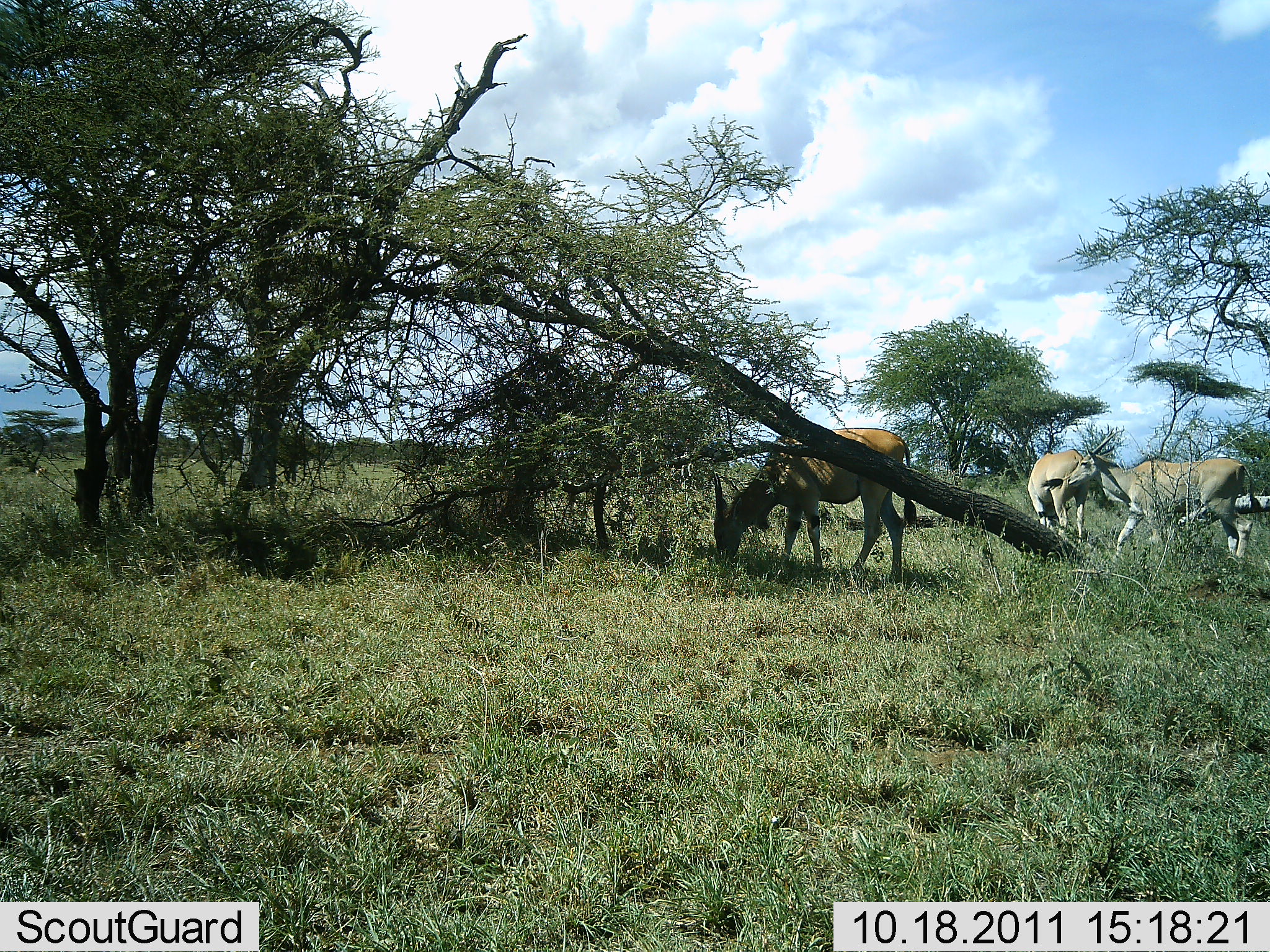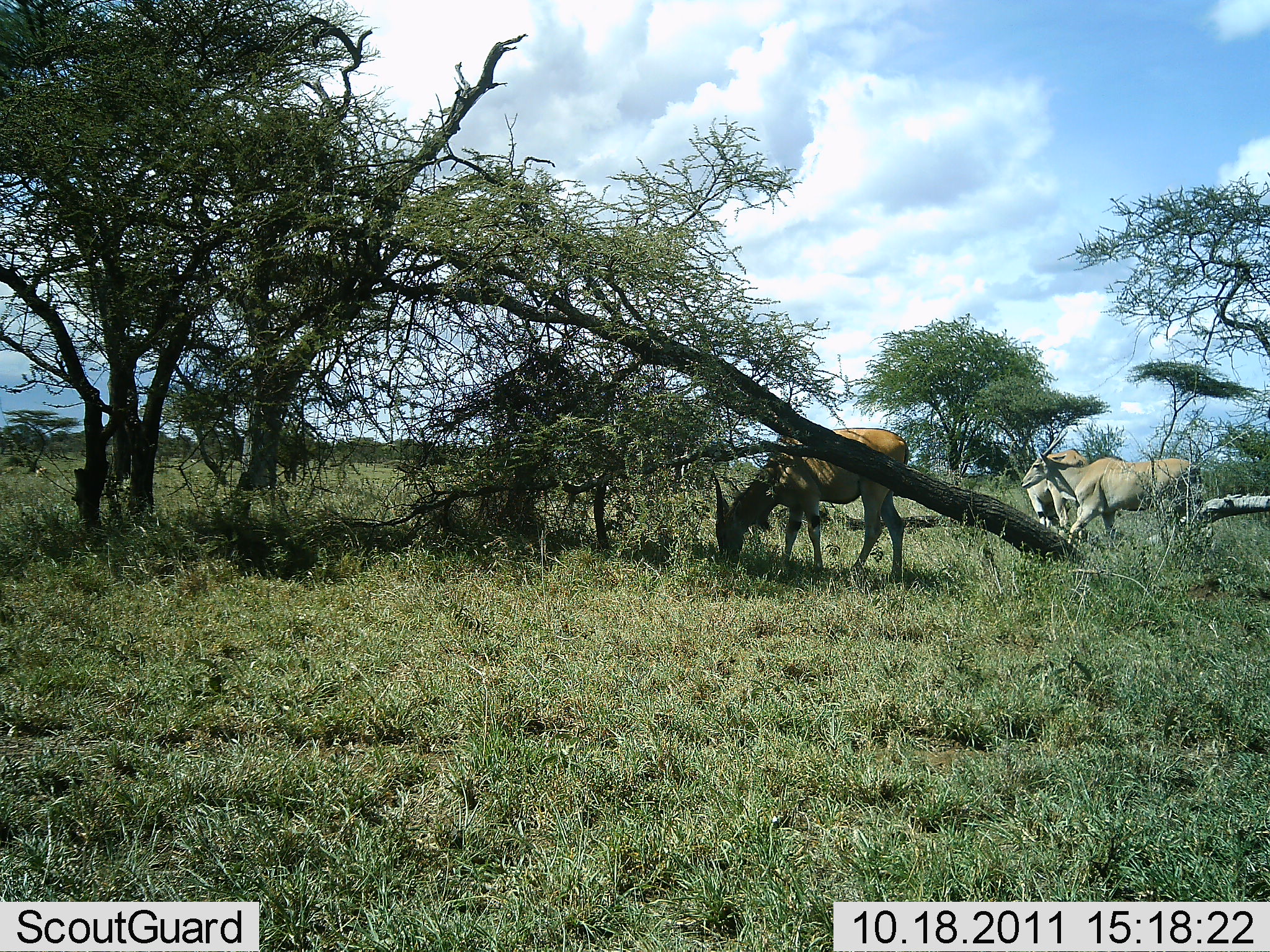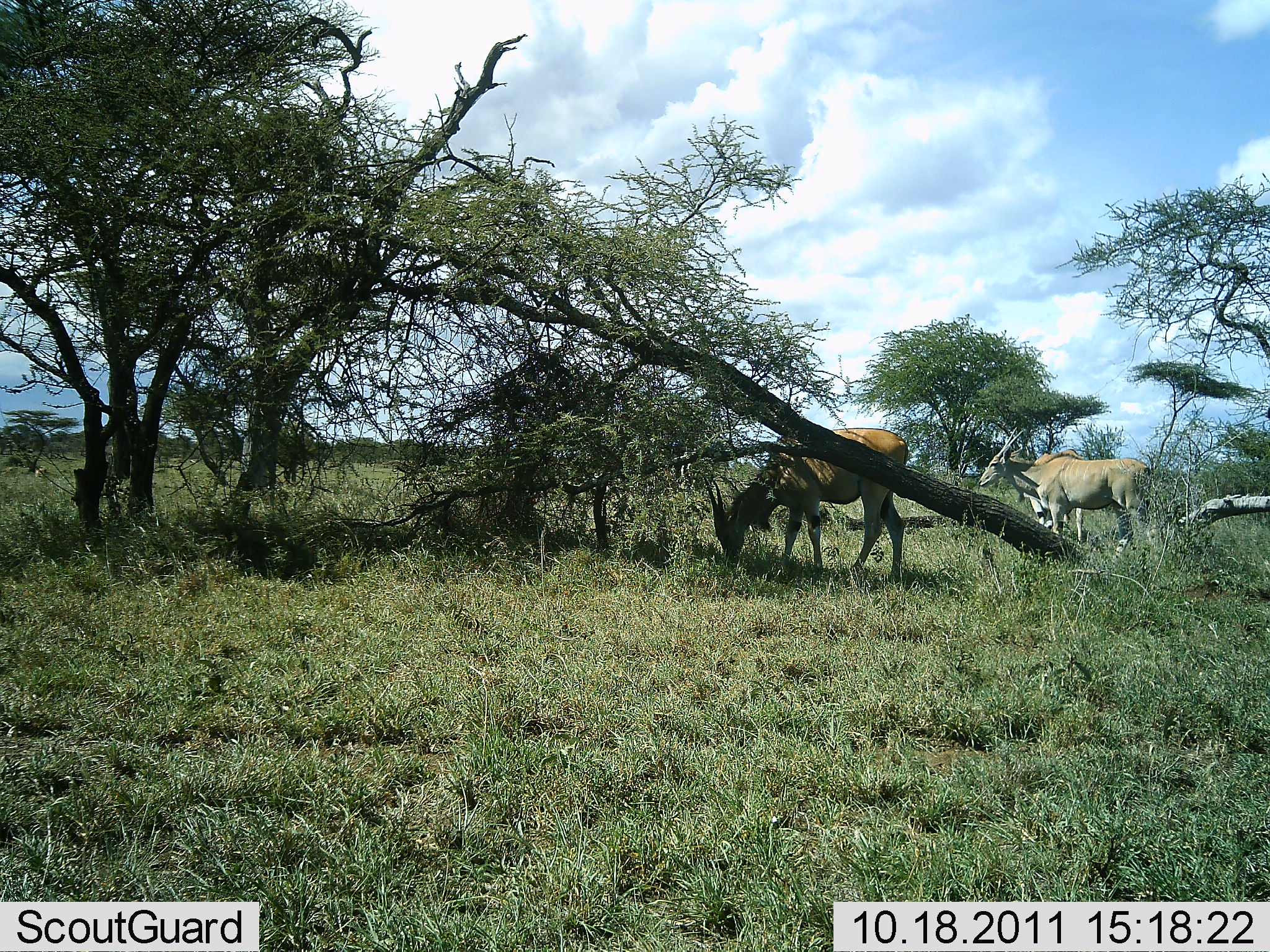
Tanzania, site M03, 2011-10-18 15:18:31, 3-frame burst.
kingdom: Animalia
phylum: Chordata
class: Mammalia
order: Artiodactyla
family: Bovidae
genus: Tragelaphus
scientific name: Tragelaphus oryx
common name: eland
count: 3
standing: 25%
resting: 0%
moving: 75%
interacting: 0%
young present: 8%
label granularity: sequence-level